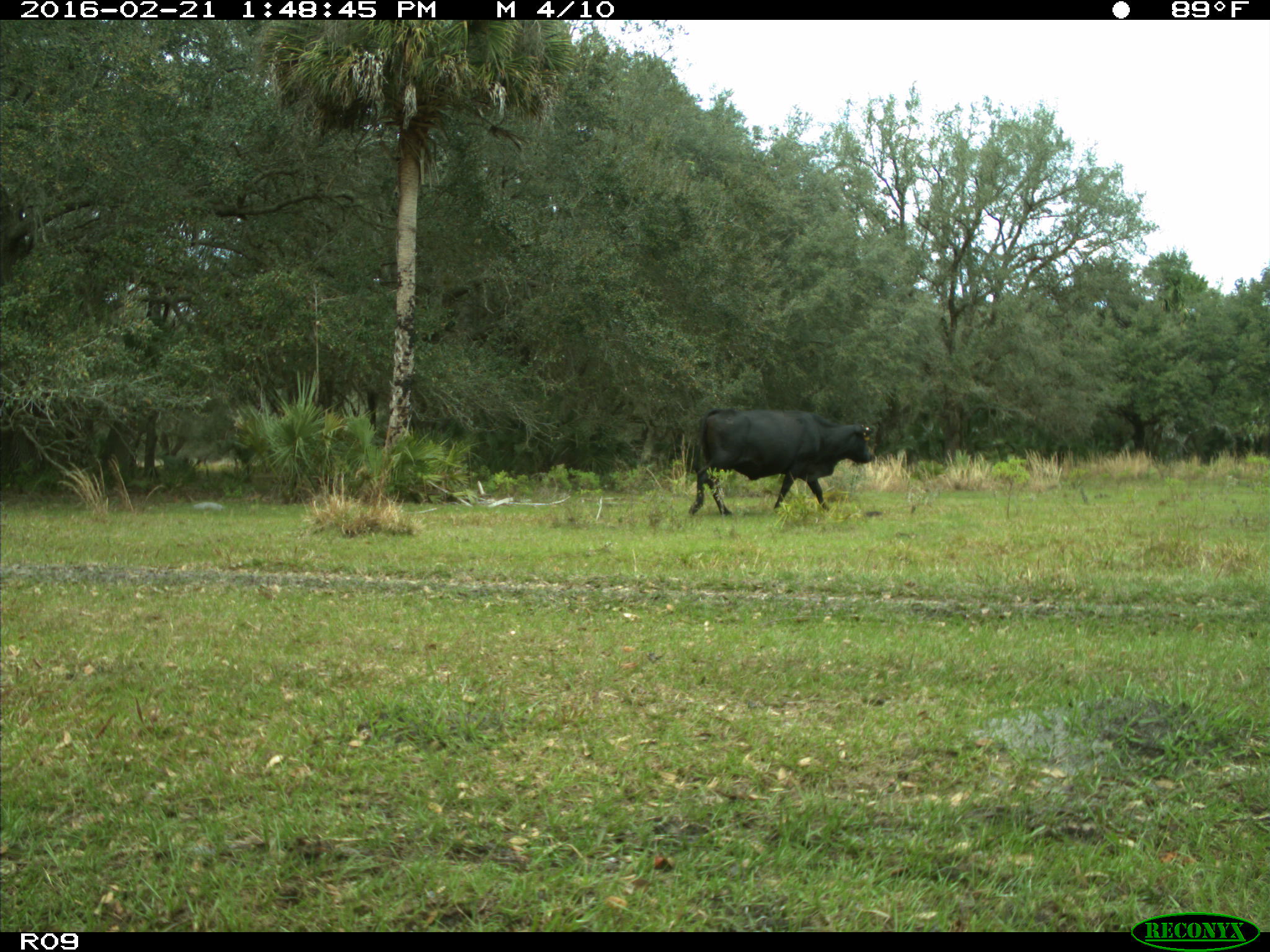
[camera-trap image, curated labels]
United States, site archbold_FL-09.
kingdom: Animalia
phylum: Chordata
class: Mammalia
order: Artiodactyla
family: Bovidae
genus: Bos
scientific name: Bos taurus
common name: domestic cow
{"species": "Bos taurus (domestic cow)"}